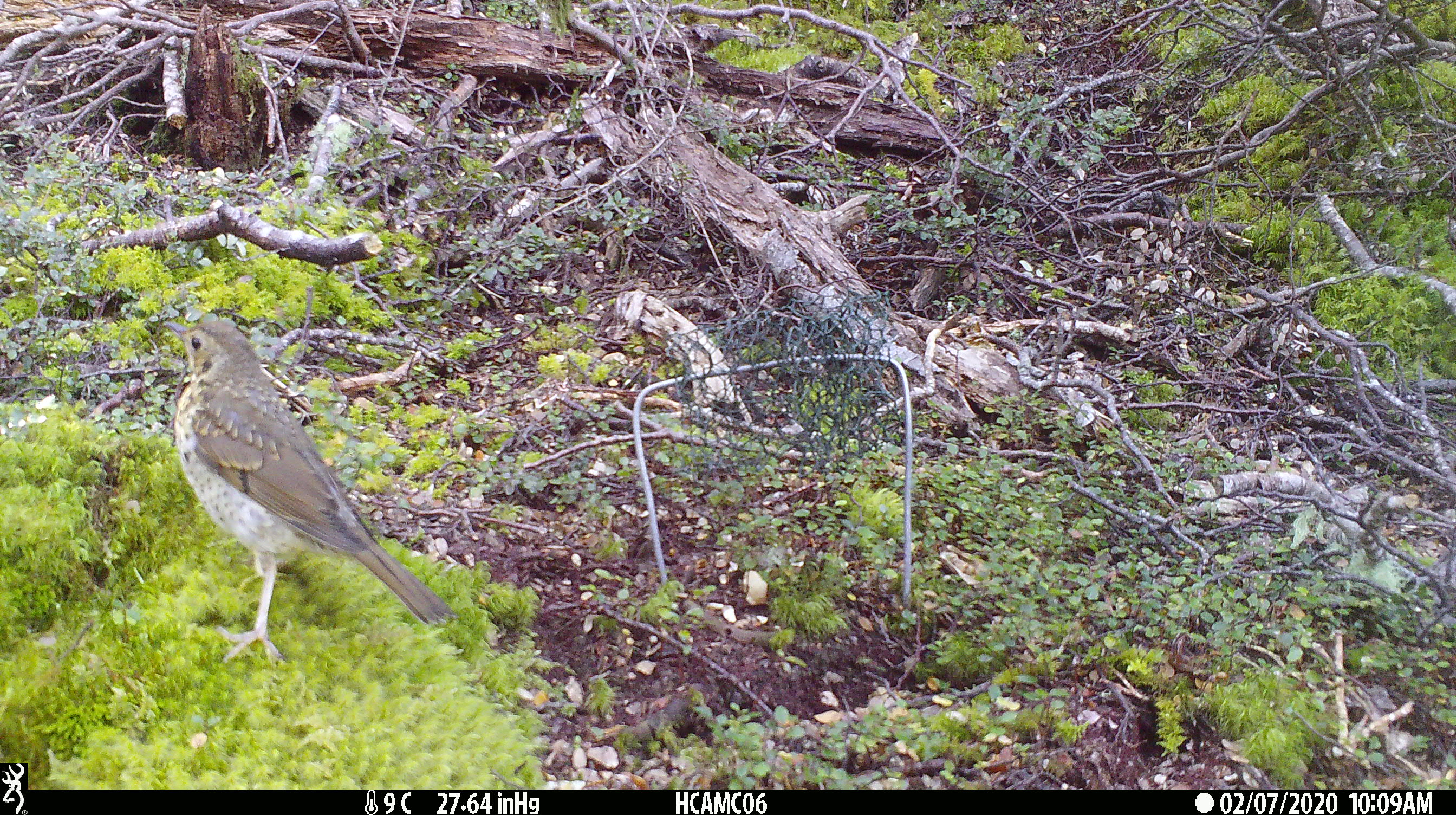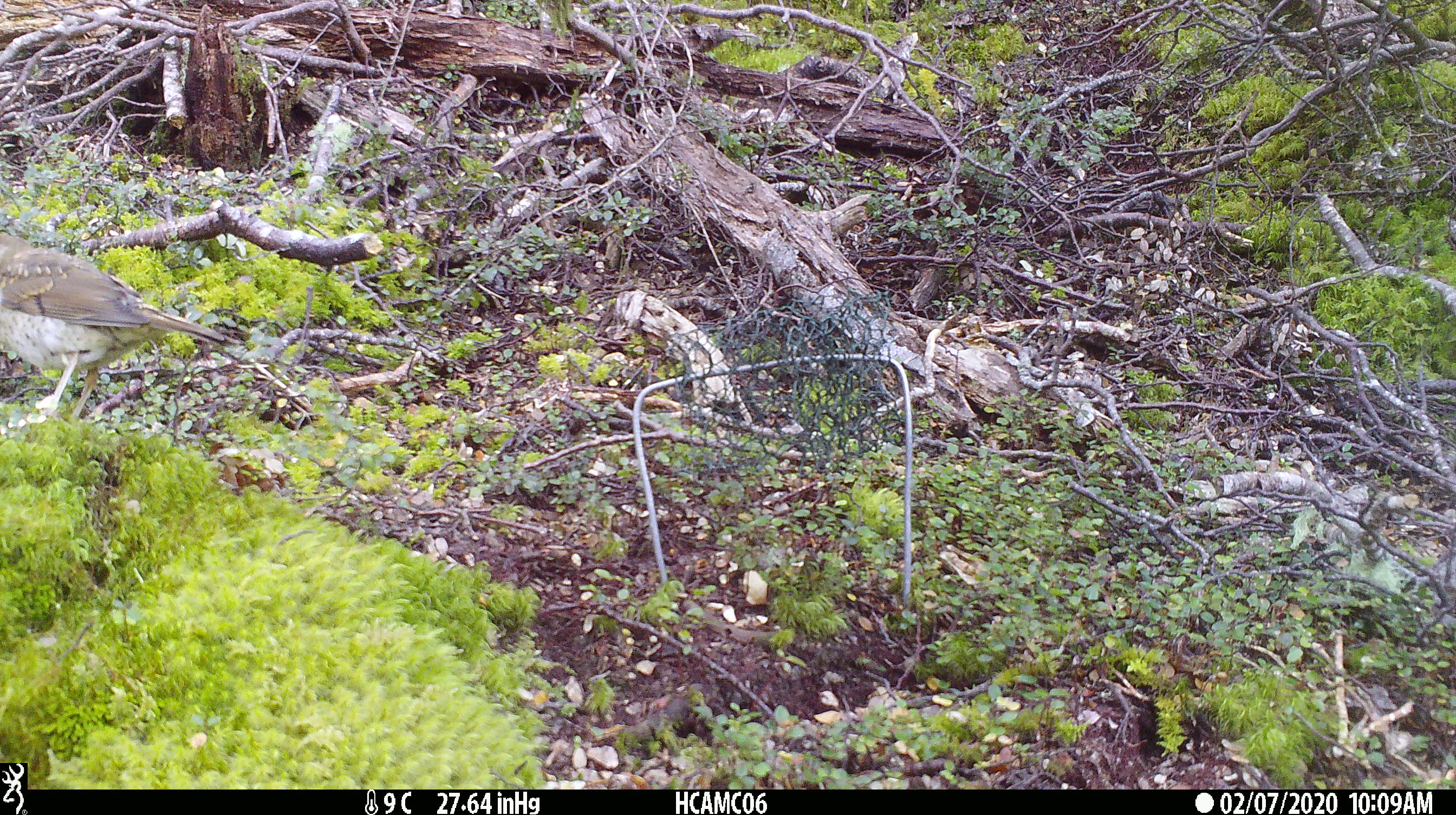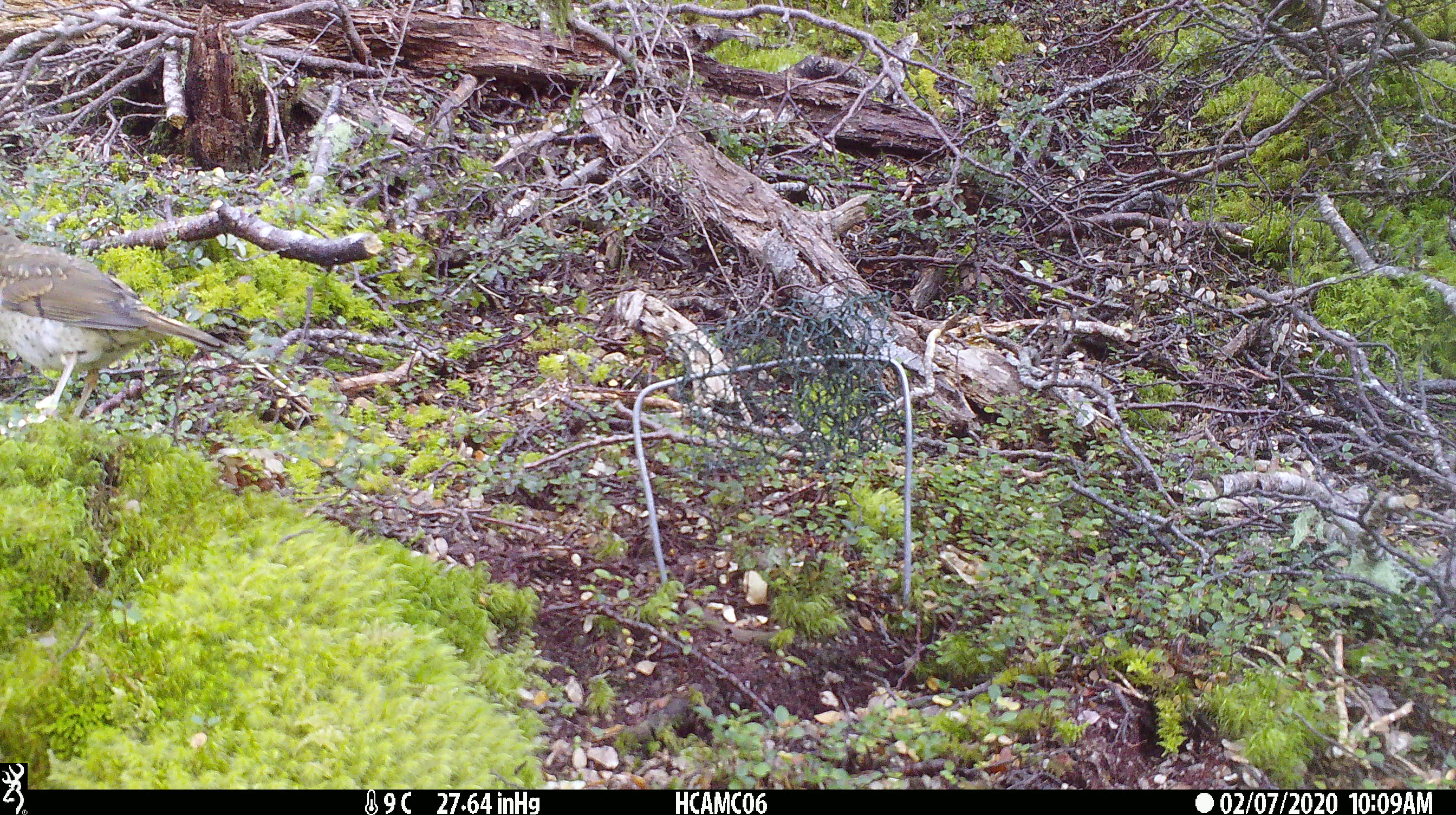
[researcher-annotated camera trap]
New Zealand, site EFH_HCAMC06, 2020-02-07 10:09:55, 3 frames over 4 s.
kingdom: Animalia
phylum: Chordata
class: Aves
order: Passeriformes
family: Turdidae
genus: Turdus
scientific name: Turdus philomelos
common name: song thrush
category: thrush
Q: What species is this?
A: Thrush (song thrush) (Turdus philomelos).